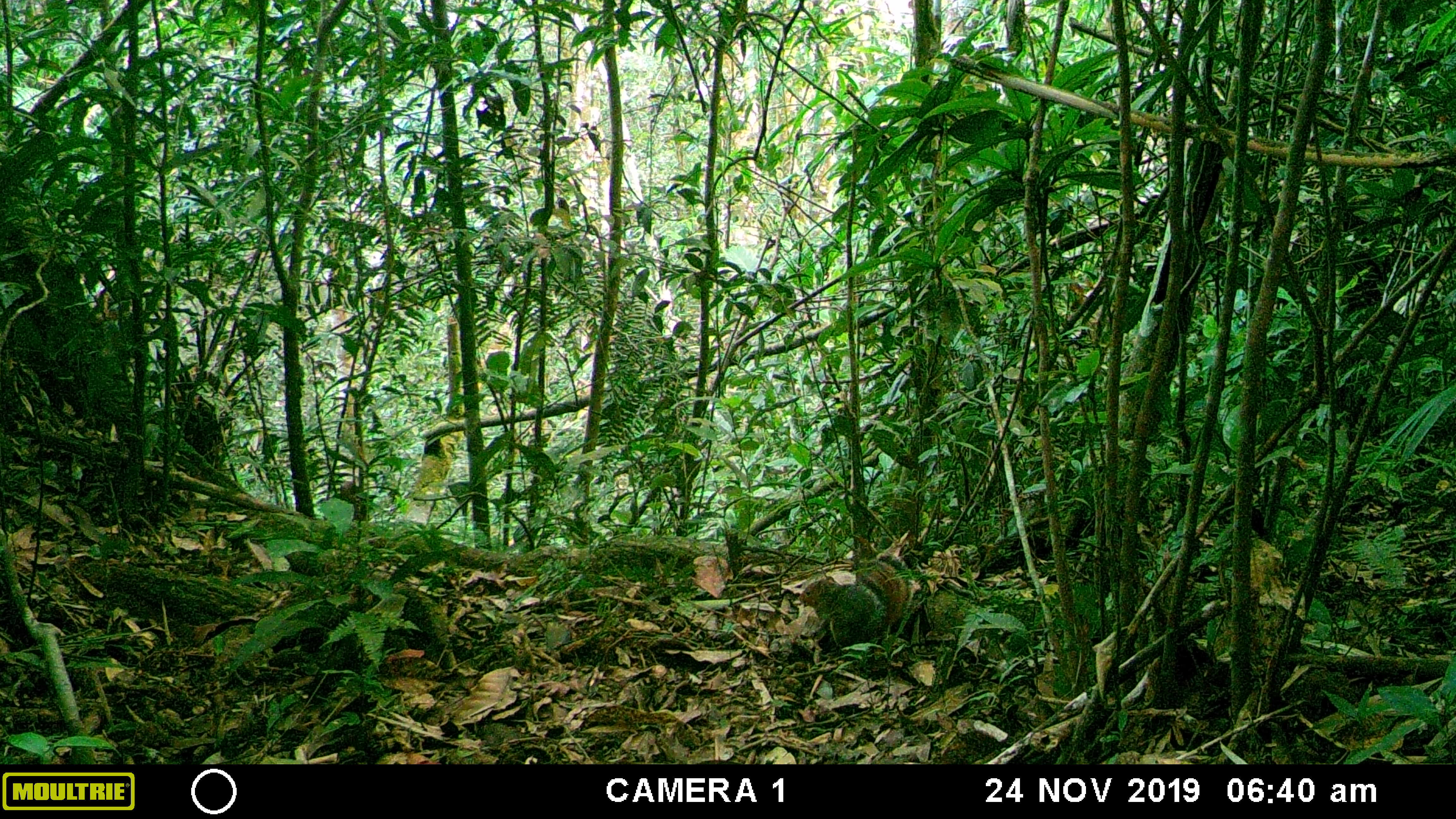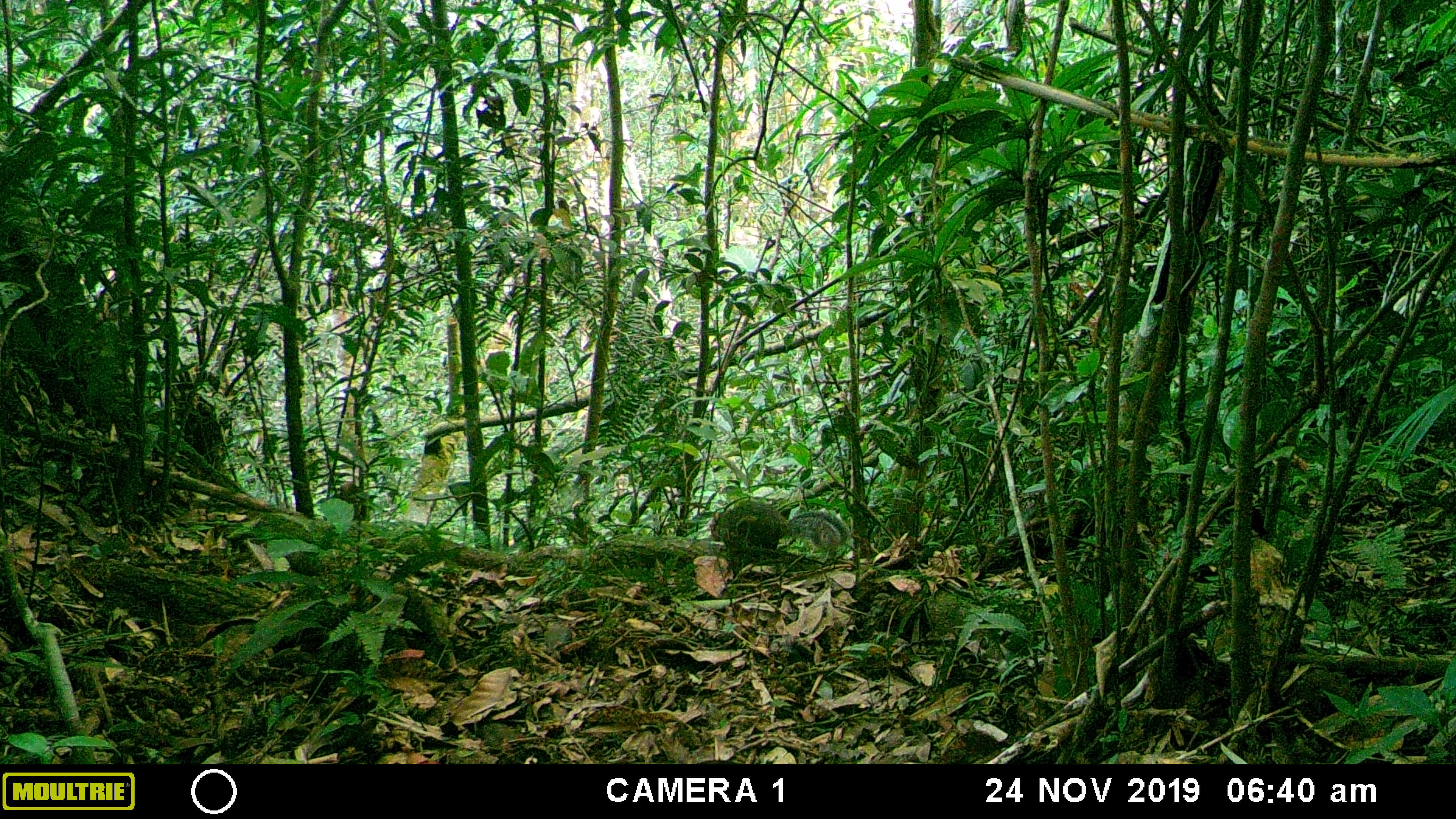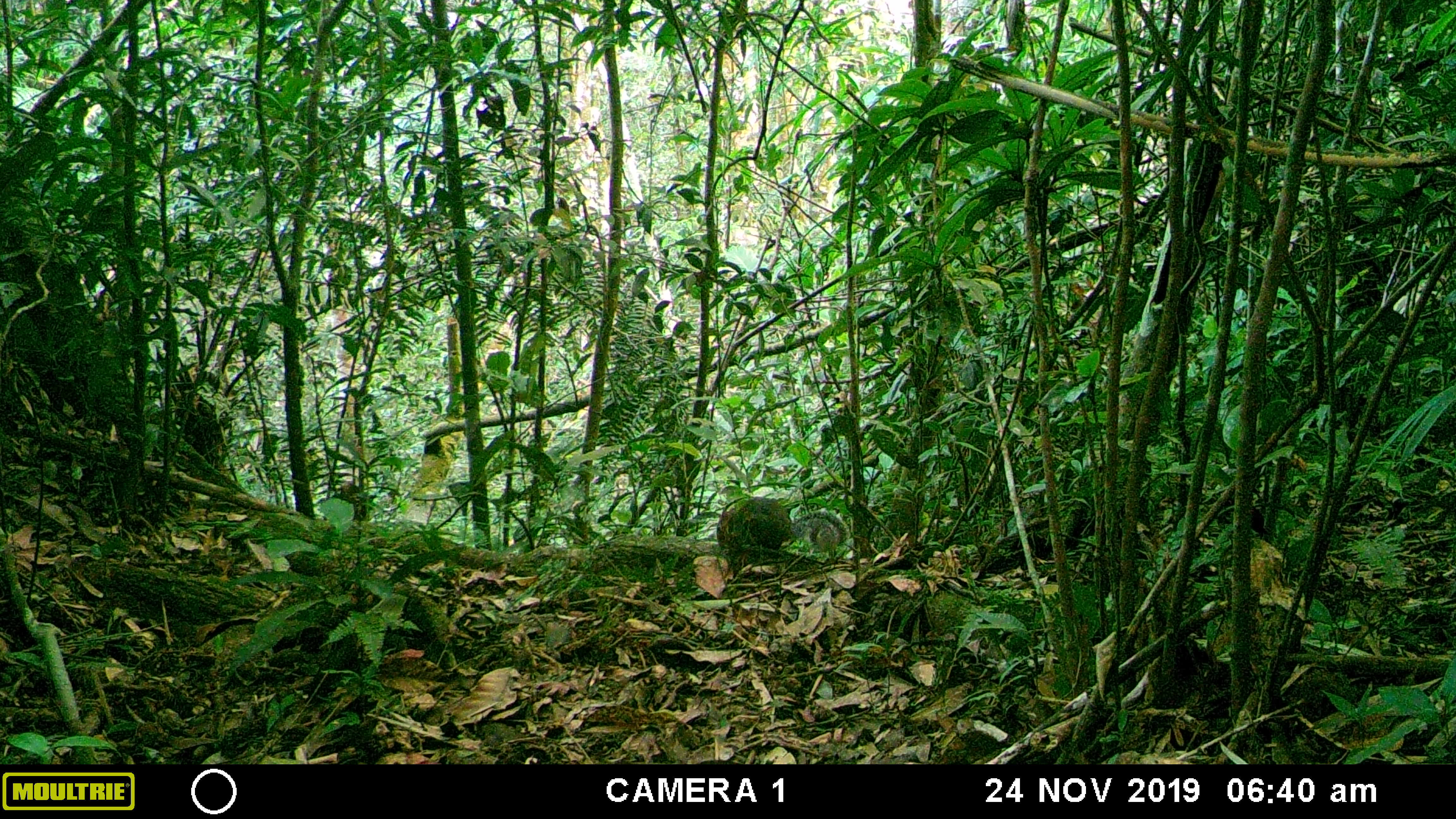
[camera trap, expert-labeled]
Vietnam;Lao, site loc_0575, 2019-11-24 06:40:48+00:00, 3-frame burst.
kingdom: Animalia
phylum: Chordata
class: Mammalia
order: Rodentia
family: Sciuridae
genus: Dremomys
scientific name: Dremomys rufigenis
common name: red-cheeked squirrel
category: red cheeked squirrel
Red cheeked squirrel (red-cheeked squirrel) (Dremomys rufigenis). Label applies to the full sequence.